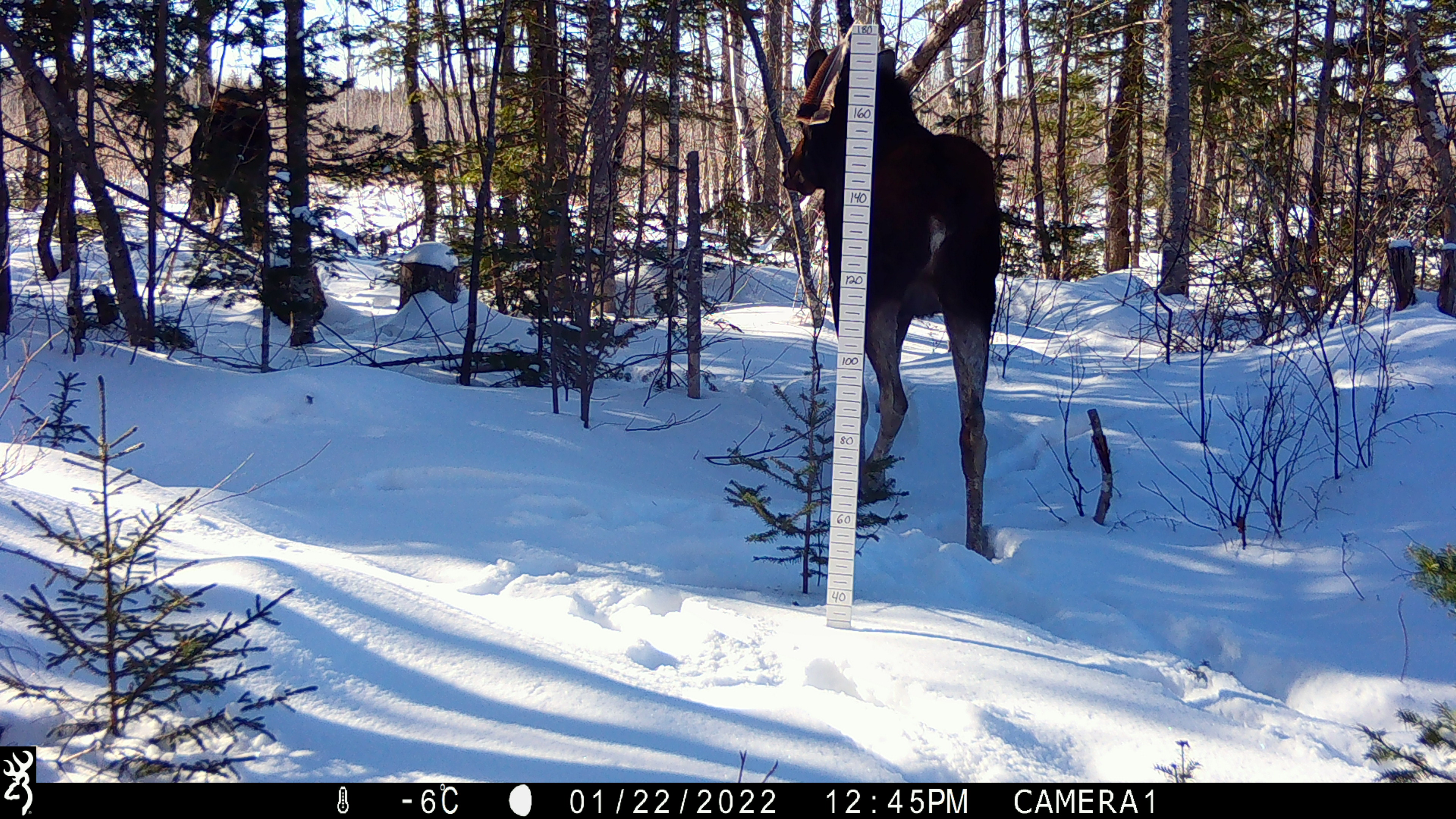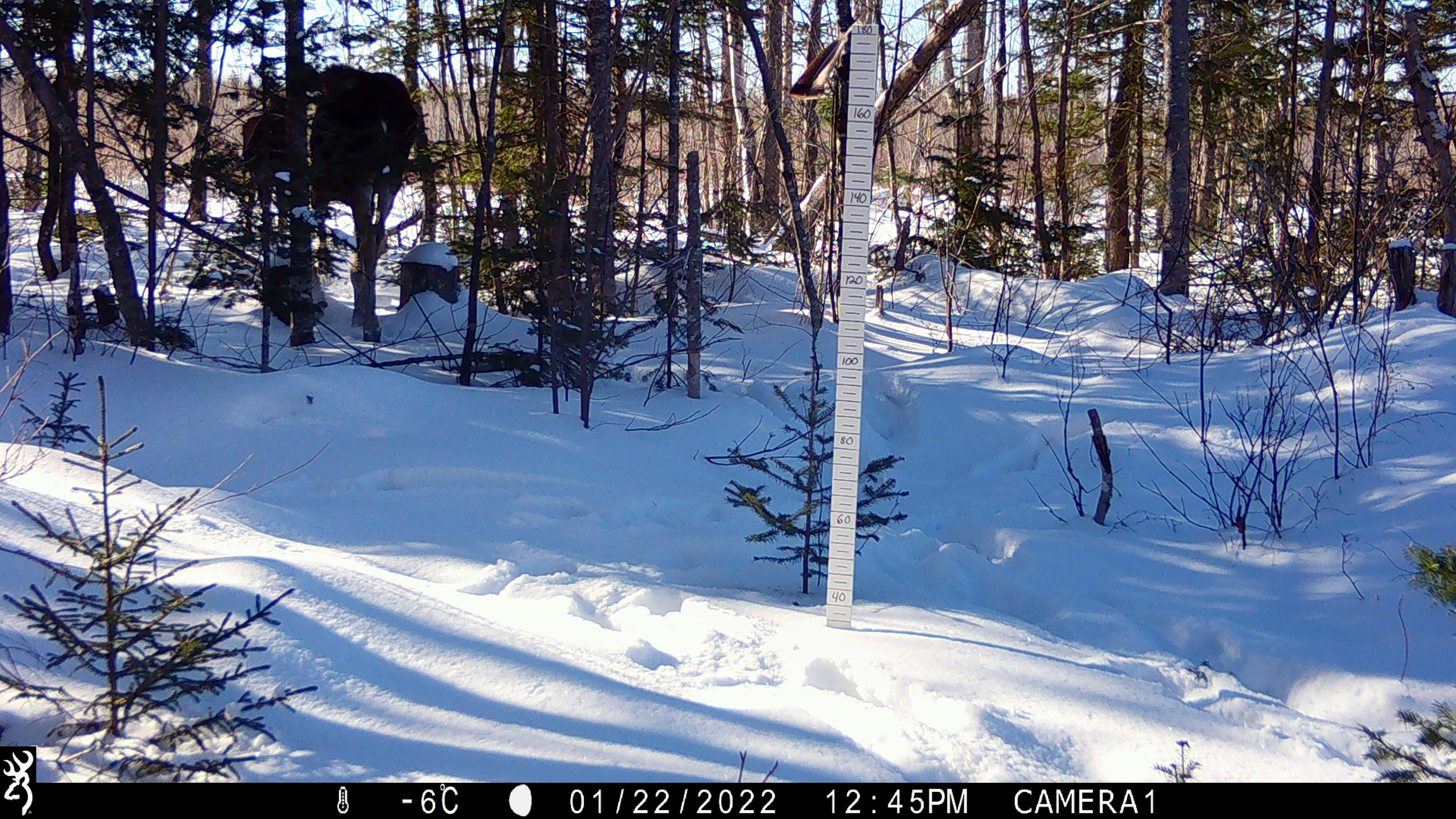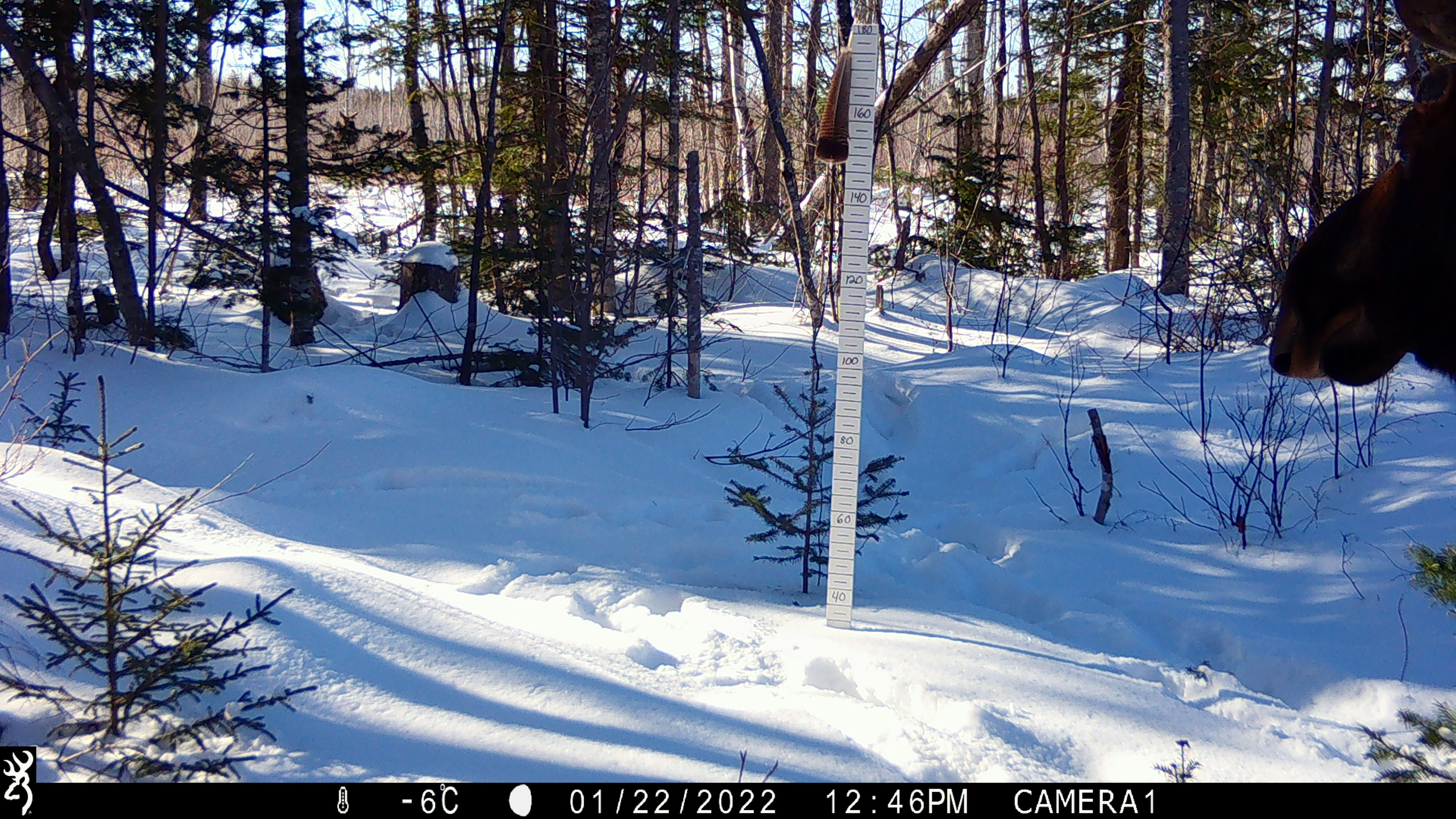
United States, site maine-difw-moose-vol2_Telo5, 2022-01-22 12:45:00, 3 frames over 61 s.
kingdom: Animalia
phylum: Chordata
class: Mammalia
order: Artiodactyla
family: Cervidae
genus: Alces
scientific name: Alces alces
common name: moose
Moose (Alces alces).